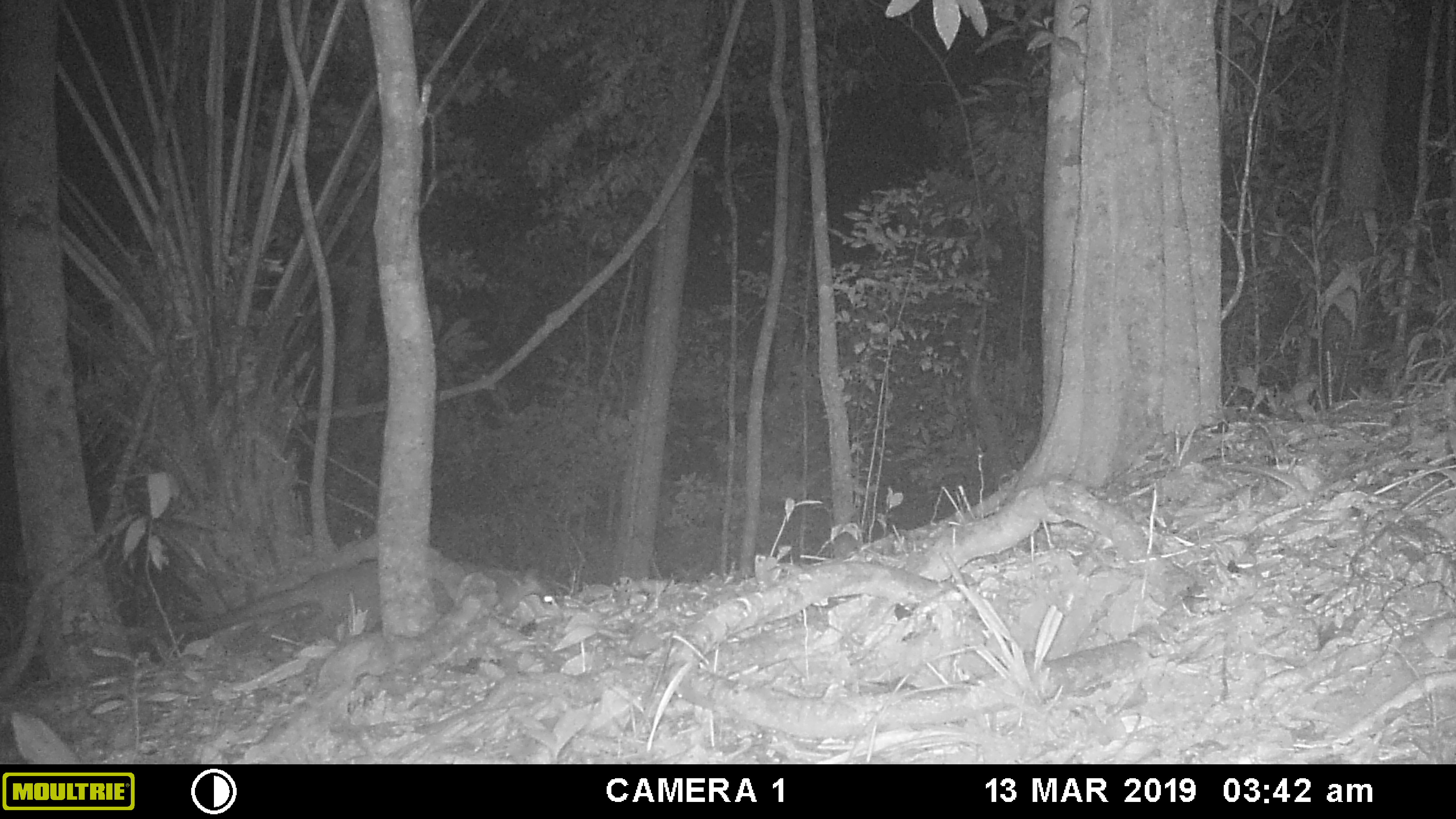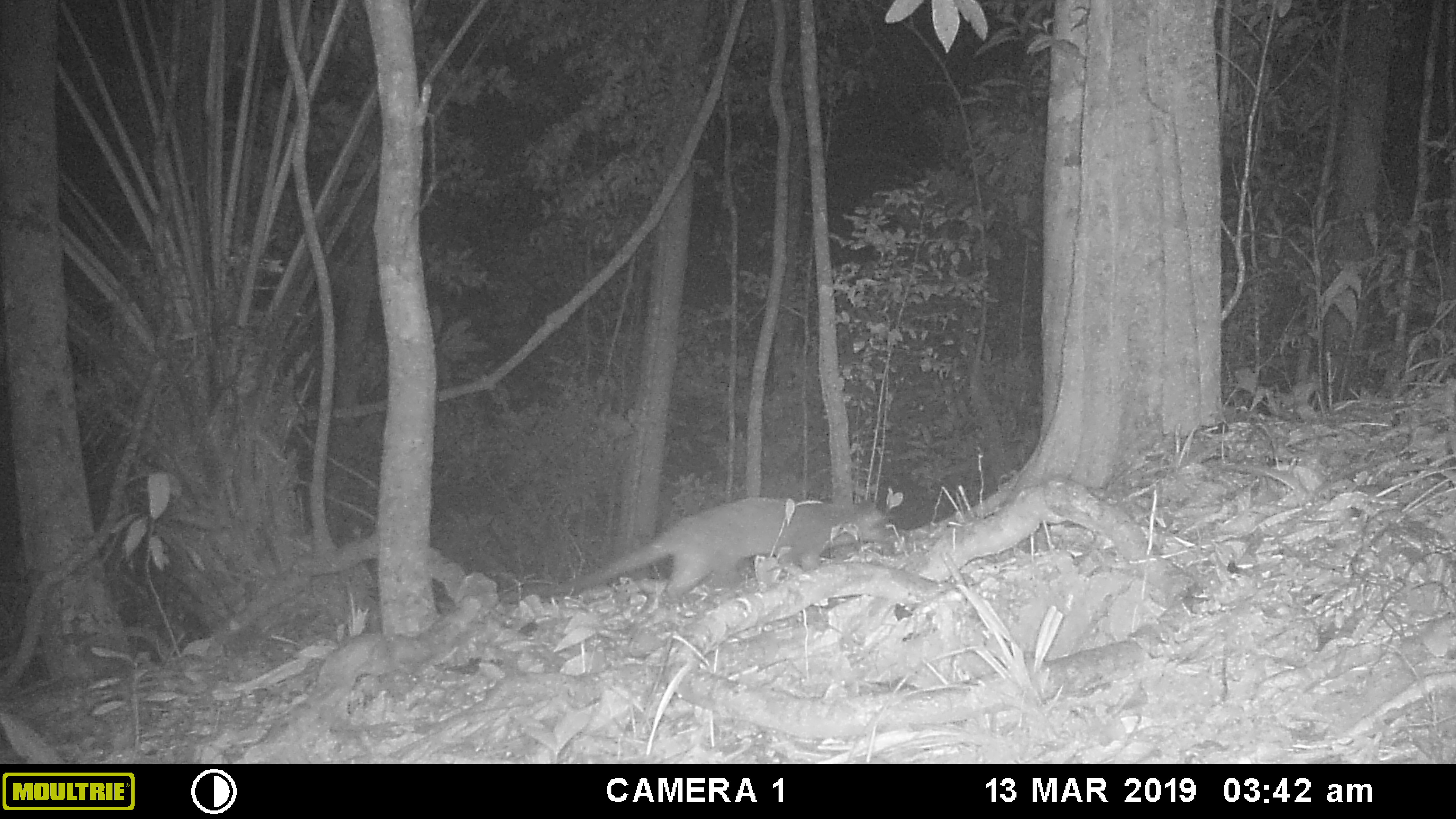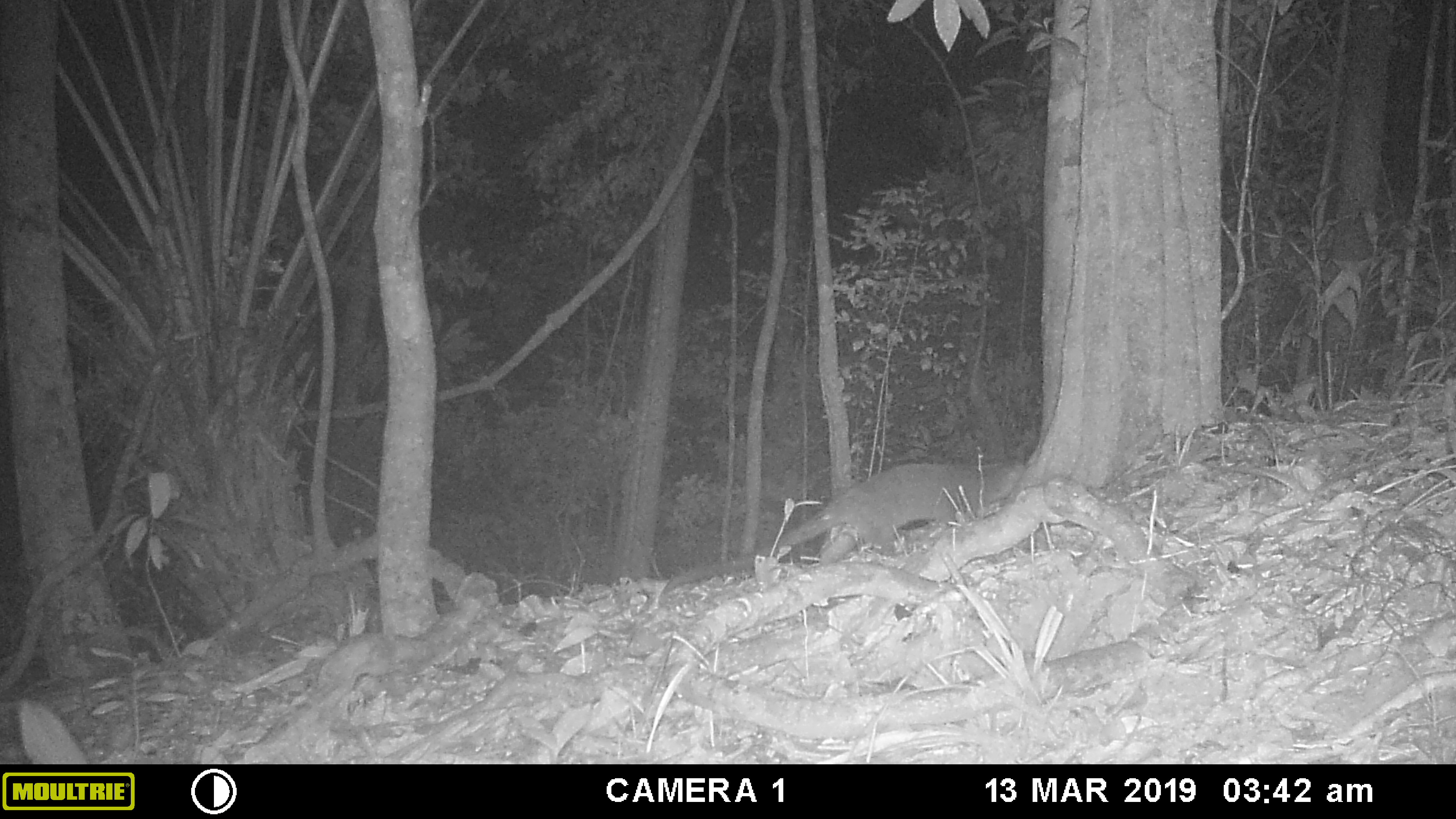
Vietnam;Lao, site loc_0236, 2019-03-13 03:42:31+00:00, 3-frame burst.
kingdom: Animalia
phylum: Chordata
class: Mammalia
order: Carnivora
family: Viverridae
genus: Paguma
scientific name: Paguma larvata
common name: masked palm civet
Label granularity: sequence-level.